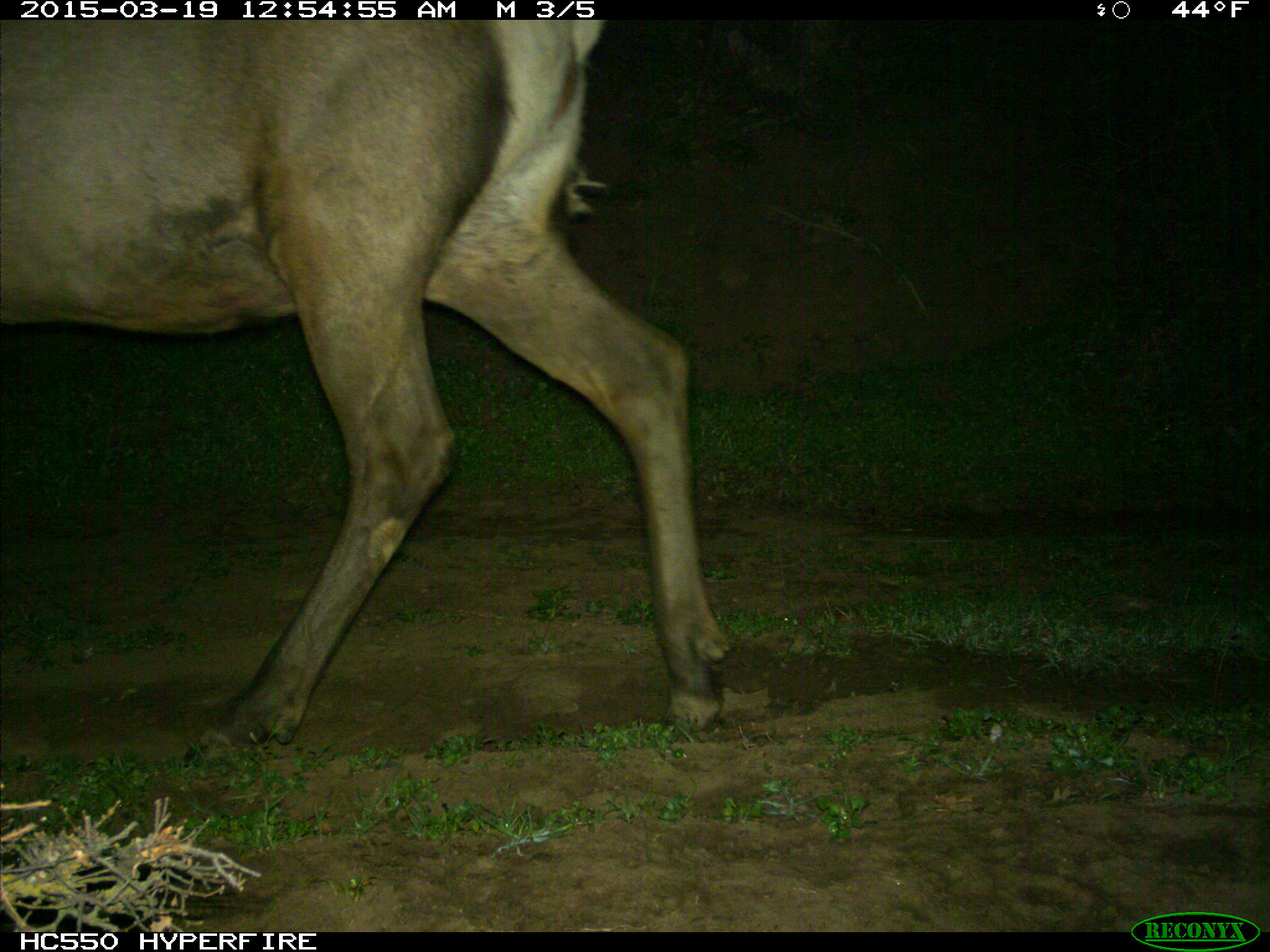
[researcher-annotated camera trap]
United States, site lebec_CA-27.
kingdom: Animalia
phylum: Chordata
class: Mammalia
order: Artiodactyla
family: Cervidae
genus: Cervus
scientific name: Cervus canadensis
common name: elk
Cervus canadensis (elk).